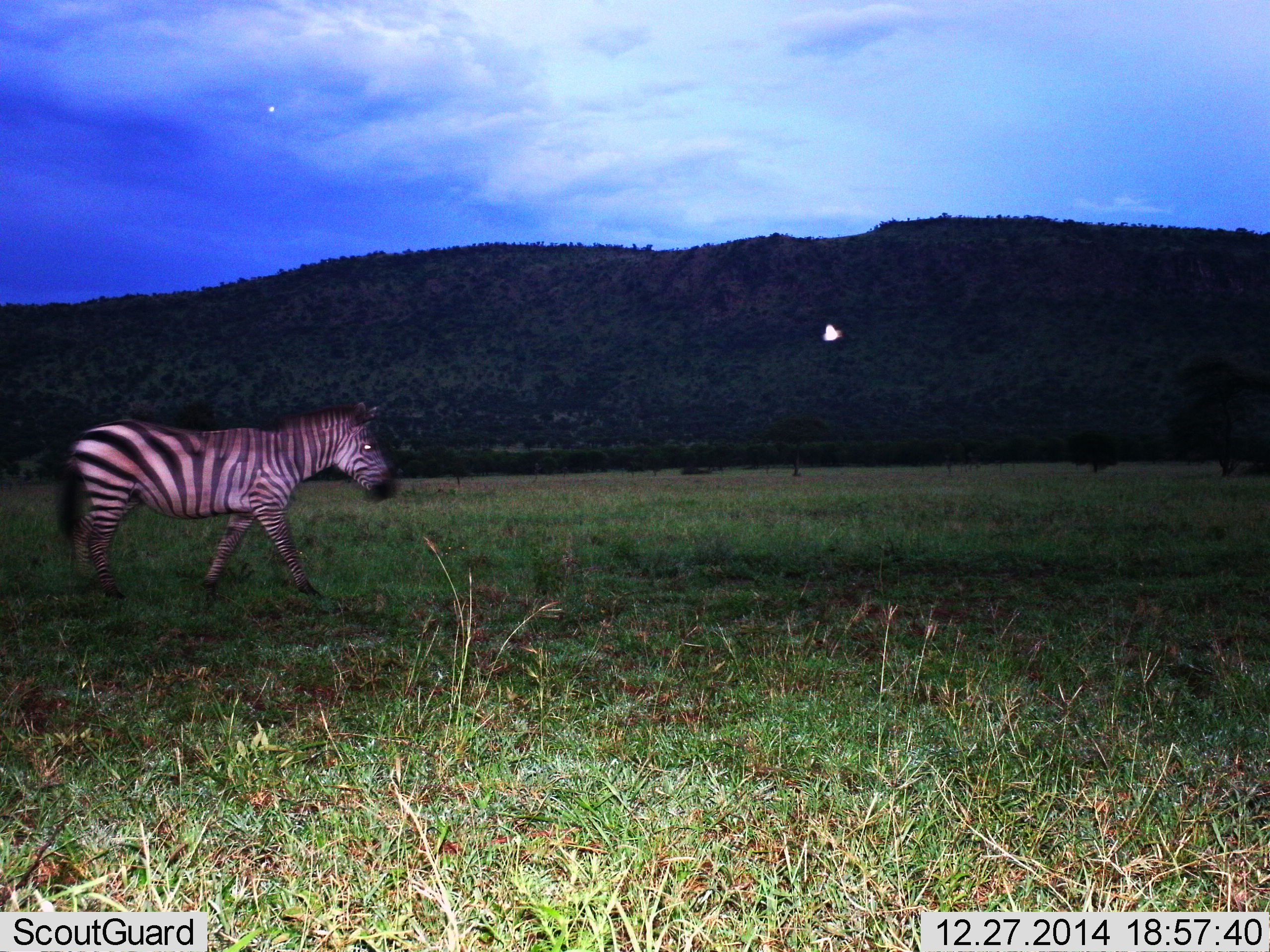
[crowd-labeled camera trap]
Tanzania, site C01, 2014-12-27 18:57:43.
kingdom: Animalia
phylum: Chordata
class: Mammalia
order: Perissodactyla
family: Equidae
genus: Equus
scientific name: Equus quagga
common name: plains zebra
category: zebra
Zebra (plains zebra) (Equus quagga), count 1. Behavior (volunteer vote fractions): standing 8%, resting 0%, moving 100%, interacting 0%. Young present (vote fraction): 0%. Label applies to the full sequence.